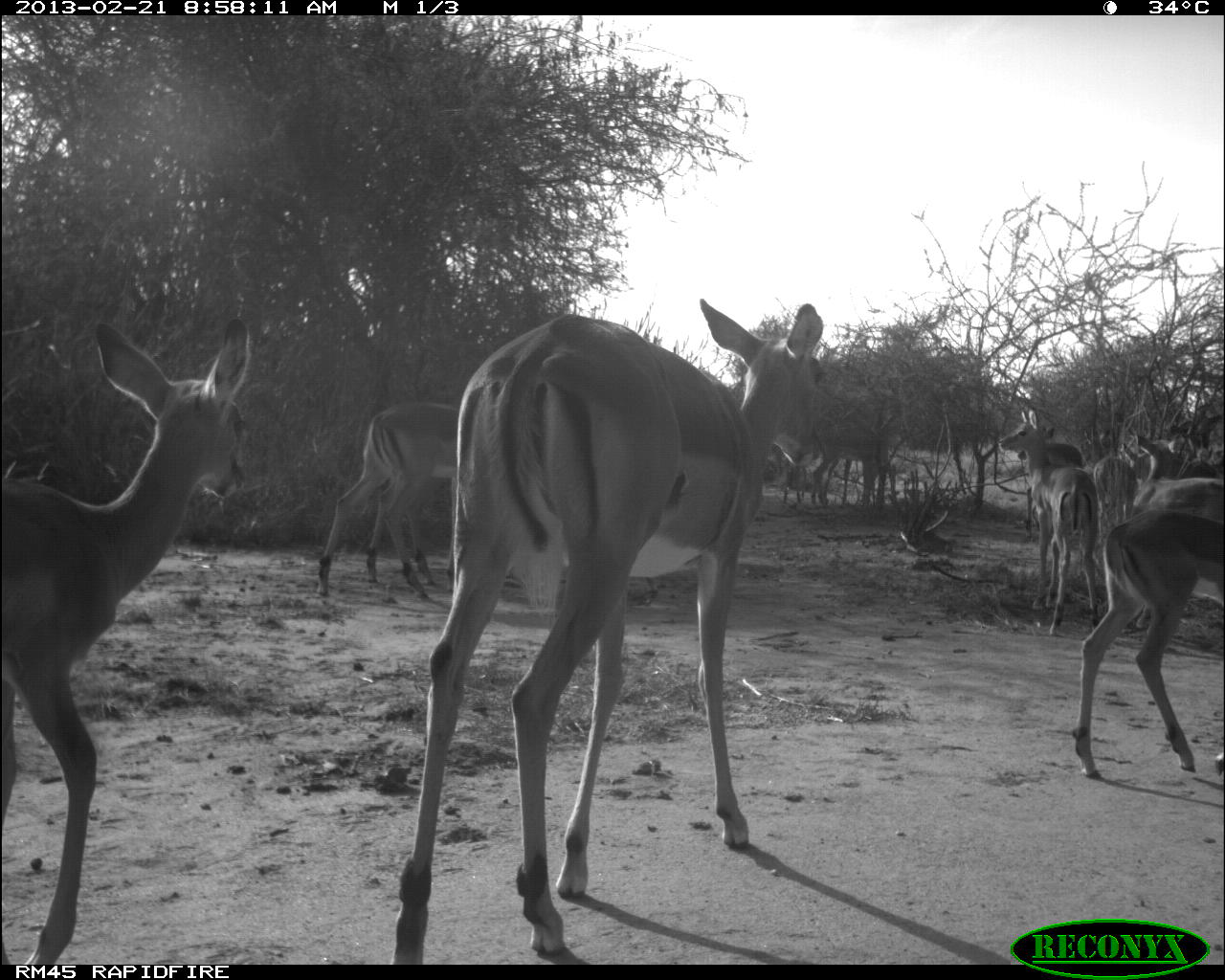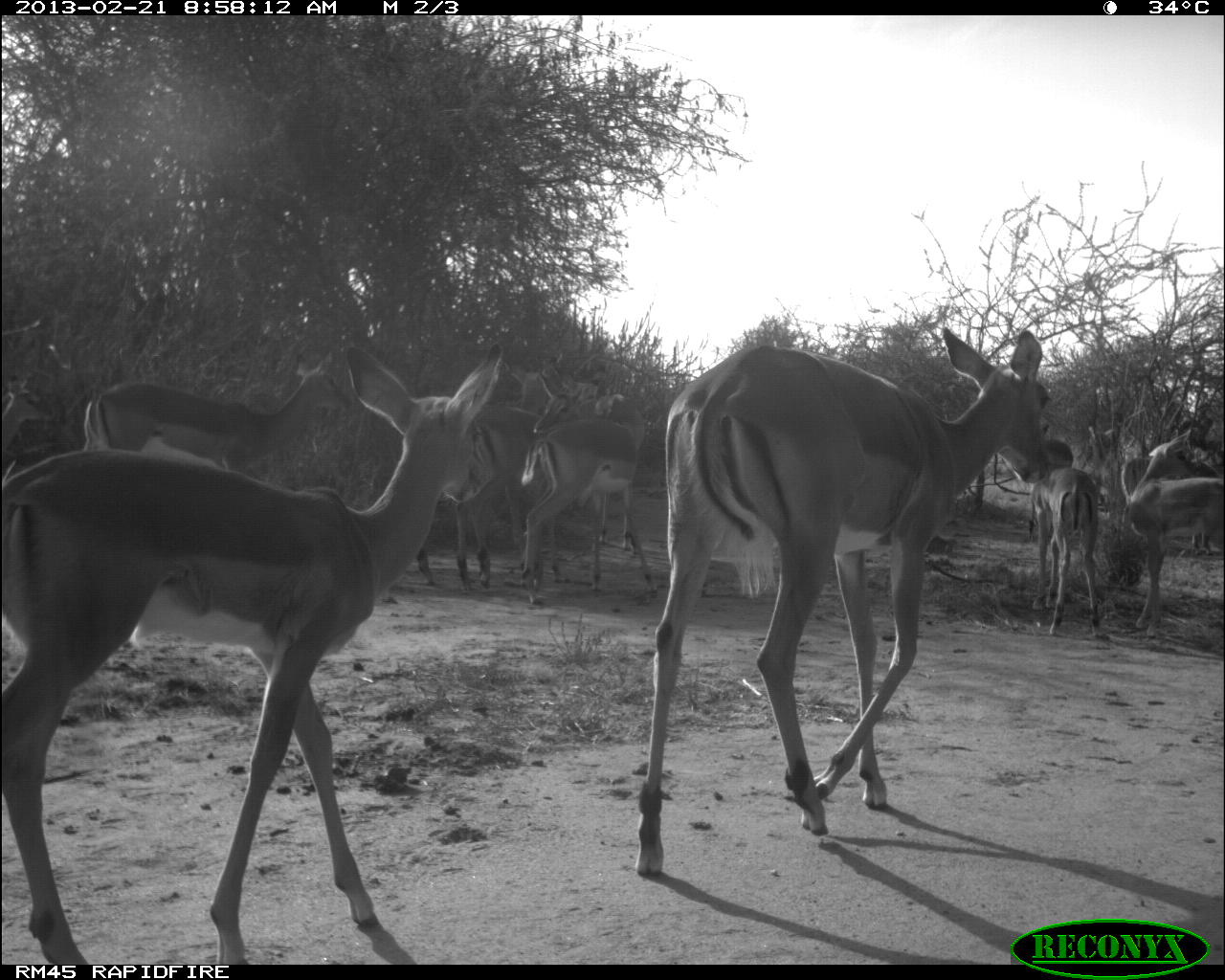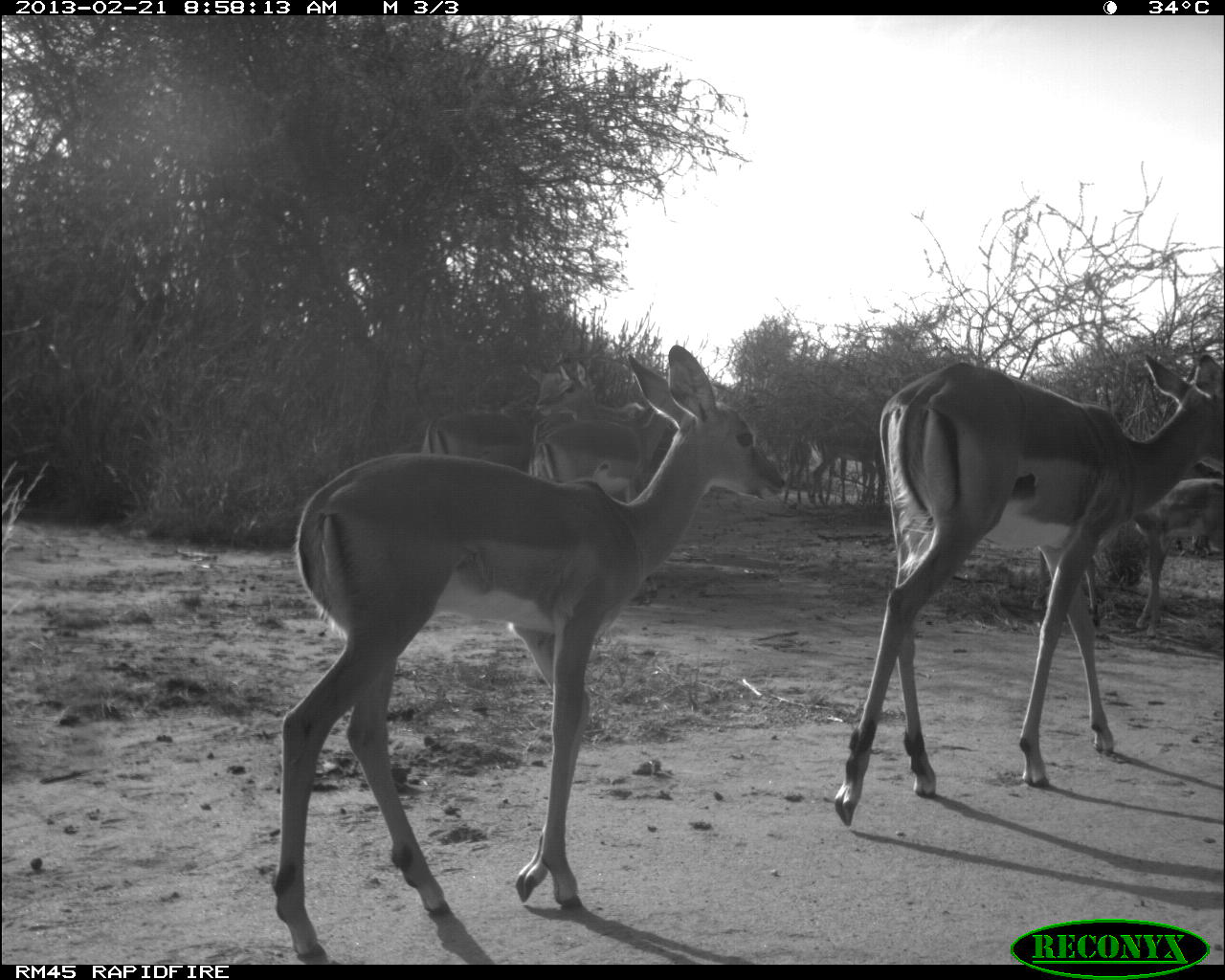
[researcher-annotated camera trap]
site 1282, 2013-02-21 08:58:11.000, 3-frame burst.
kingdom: Animalia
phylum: Chordata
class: Mammalia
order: Artiodactyla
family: Bovidae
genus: Aepyceros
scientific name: Aepyceros melampus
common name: impala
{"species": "Aepyceros melampus (impala)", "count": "12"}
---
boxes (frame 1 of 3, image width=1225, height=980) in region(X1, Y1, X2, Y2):
aepyceros melampus: region(388, 293, 828, 964); region(0, 312, 263, 965); region(1070, 513, 1225, 783); region(316, 393, 460, 604); region(997, 408, 1105, 636); region(364, 470, 447, 600); region(807, 411, 895, 514); region(1015, 422, 1088, 546); region(1135, 431, 1225, 521); region(1090, 450, 1140, 523)